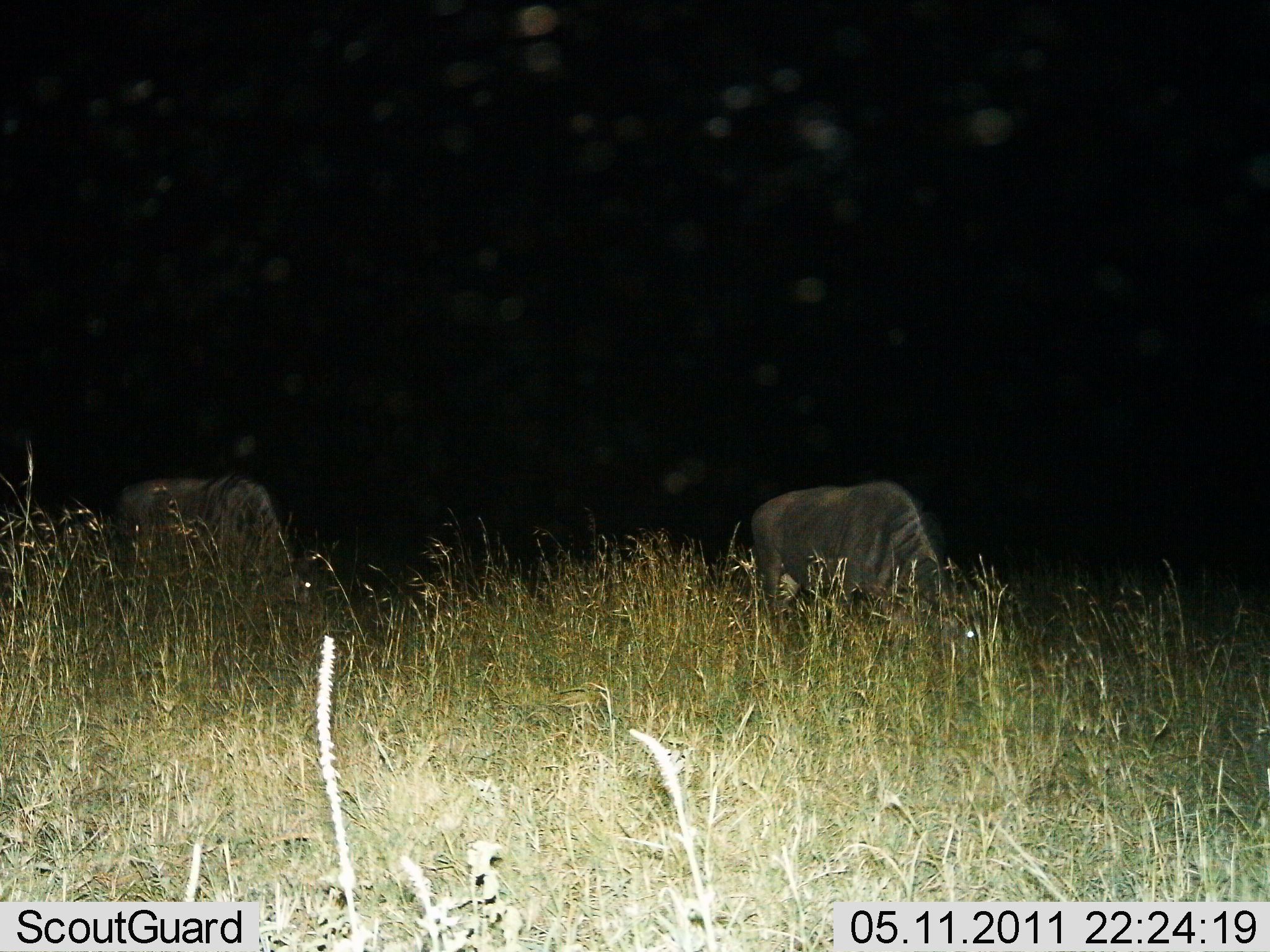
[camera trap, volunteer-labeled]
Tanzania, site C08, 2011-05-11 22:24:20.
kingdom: Animalia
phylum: Chordata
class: Mammalia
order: Artiodactyla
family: Bovidae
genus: Connochaetes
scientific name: Connochaetes taurinus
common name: blue wildebeest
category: wildebeest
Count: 2.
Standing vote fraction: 14%.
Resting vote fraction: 0%.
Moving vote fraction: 0%.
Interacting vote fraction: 0%.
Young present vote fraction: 0%.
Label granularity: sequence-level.